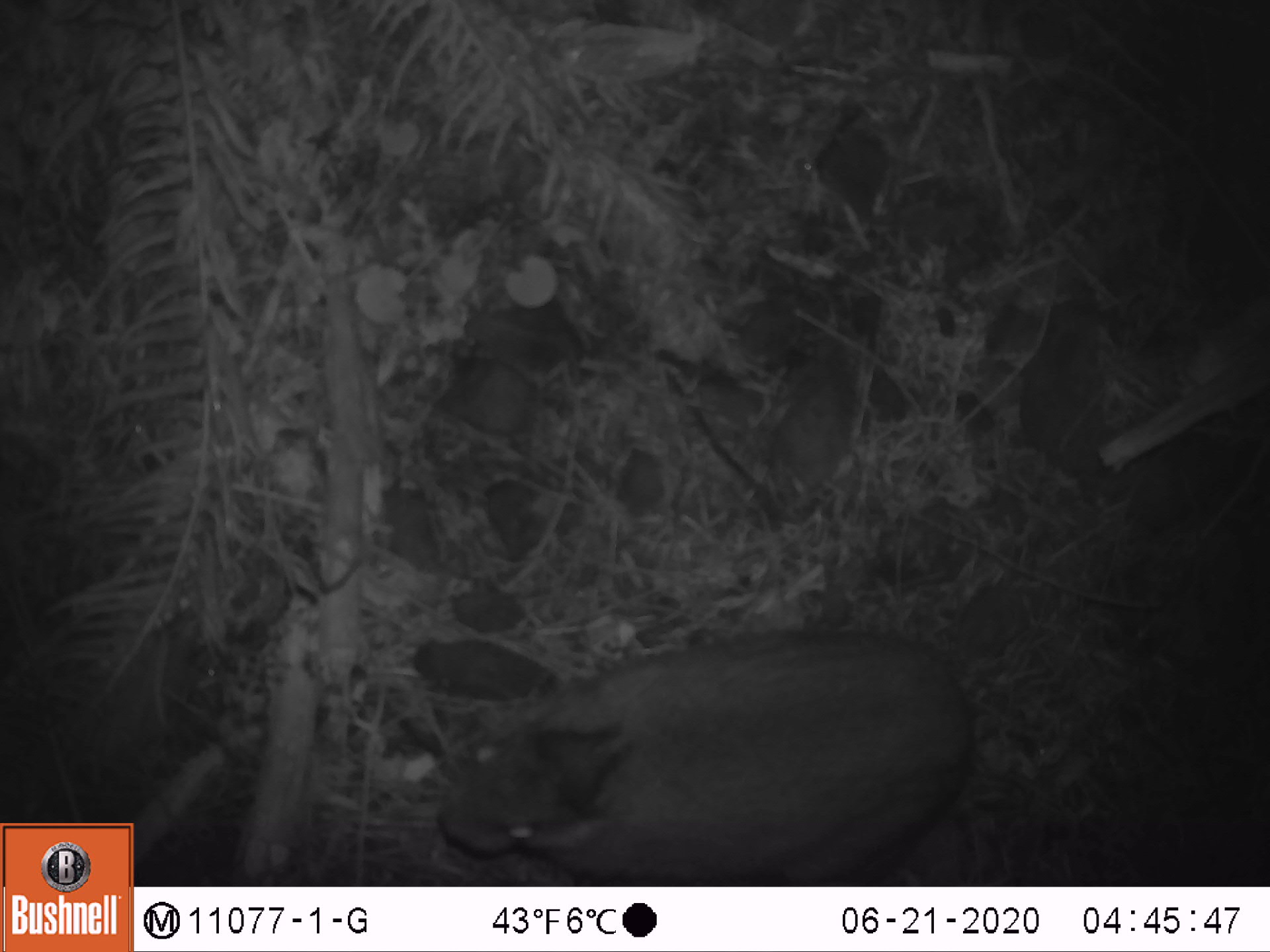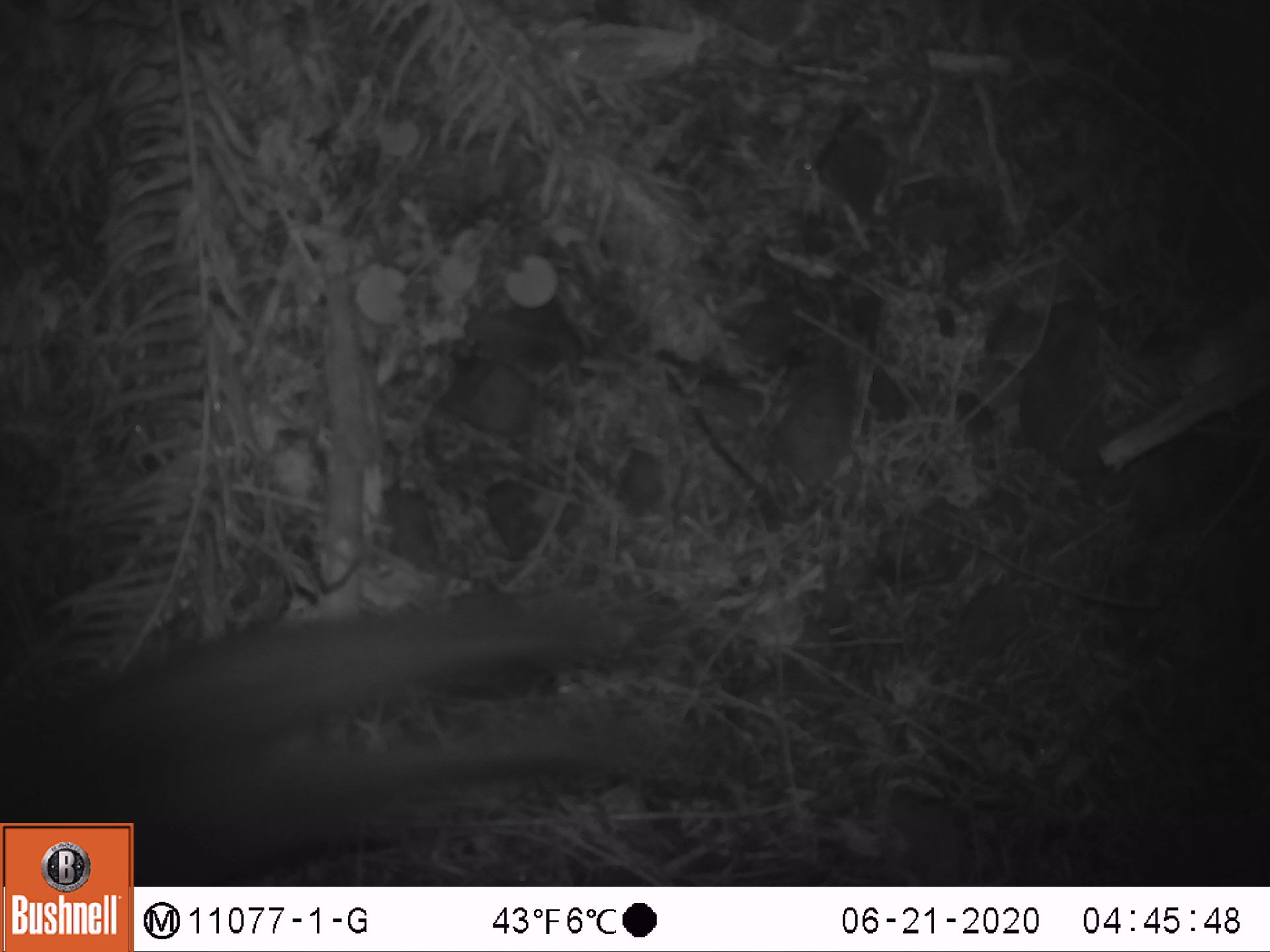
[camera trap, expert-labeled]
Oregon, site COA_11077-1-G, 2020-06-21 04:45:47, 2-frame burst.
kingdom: Animalia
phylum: Chordata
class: Mammalia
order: Lagomorpha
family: Leporidae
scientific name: Leporidae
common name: hares and rabbits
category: leporidae family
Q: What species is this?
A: Leporidae family (hares and rabbits) (Leporidae).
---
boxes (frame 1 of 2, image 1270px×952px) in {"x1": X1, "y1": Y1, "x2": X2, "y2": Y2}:
leporidae family: {"x1": 434, "y1": 615, "x2": 978, "y2": 878}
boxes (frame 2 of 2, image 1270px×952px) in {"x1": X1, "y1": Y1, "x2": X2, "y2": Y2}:
leporidae family: {"x1": 1, "y1": 575, "x2": 693, "y2": 814}